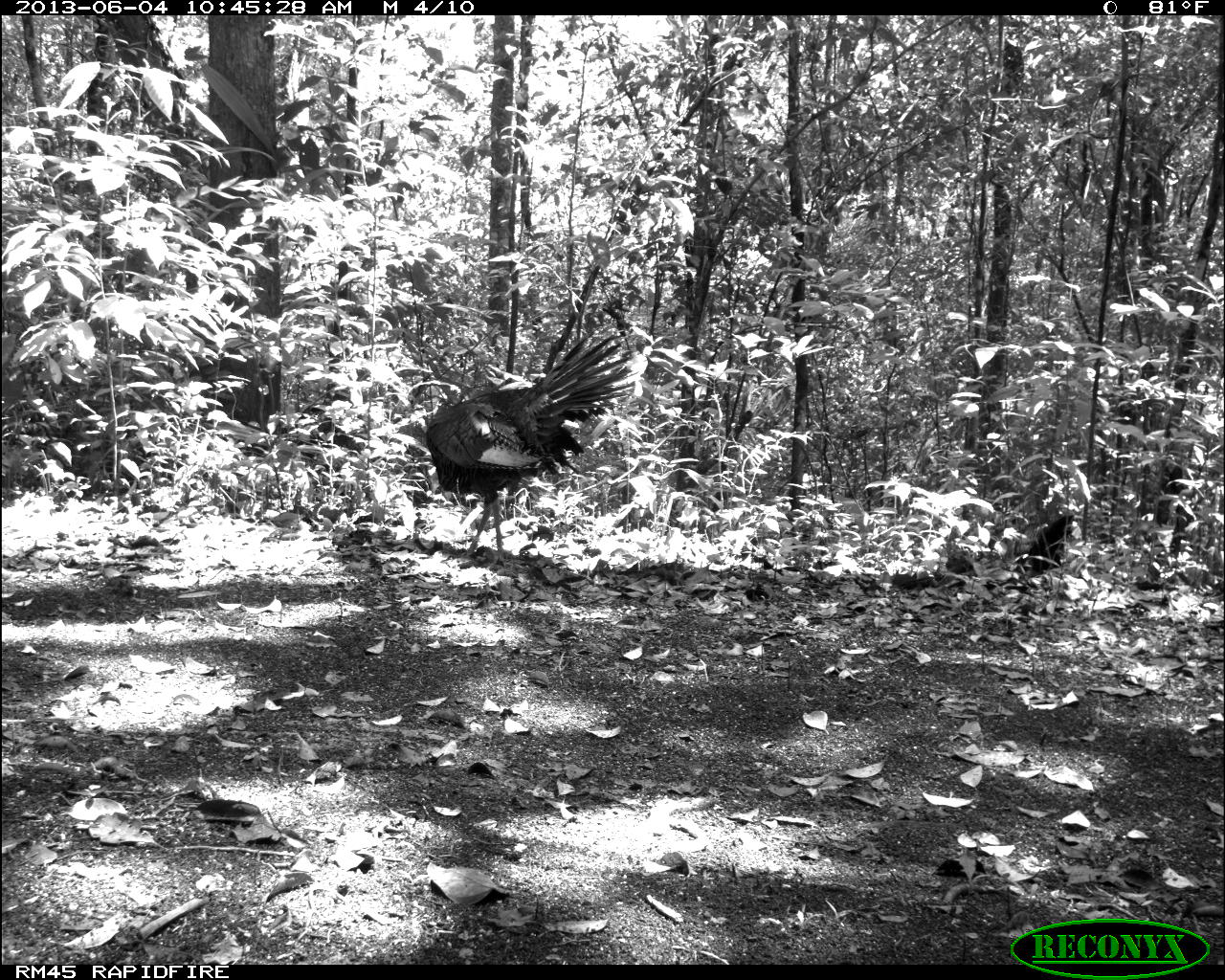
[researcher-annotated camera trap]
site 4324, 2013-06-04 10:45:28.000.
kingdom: Animalia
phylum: Chordata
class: Aves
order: Galliformes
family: Phasianidae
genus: Meleagris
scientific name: Meleagris ocellata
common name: ocellated turkey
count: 1